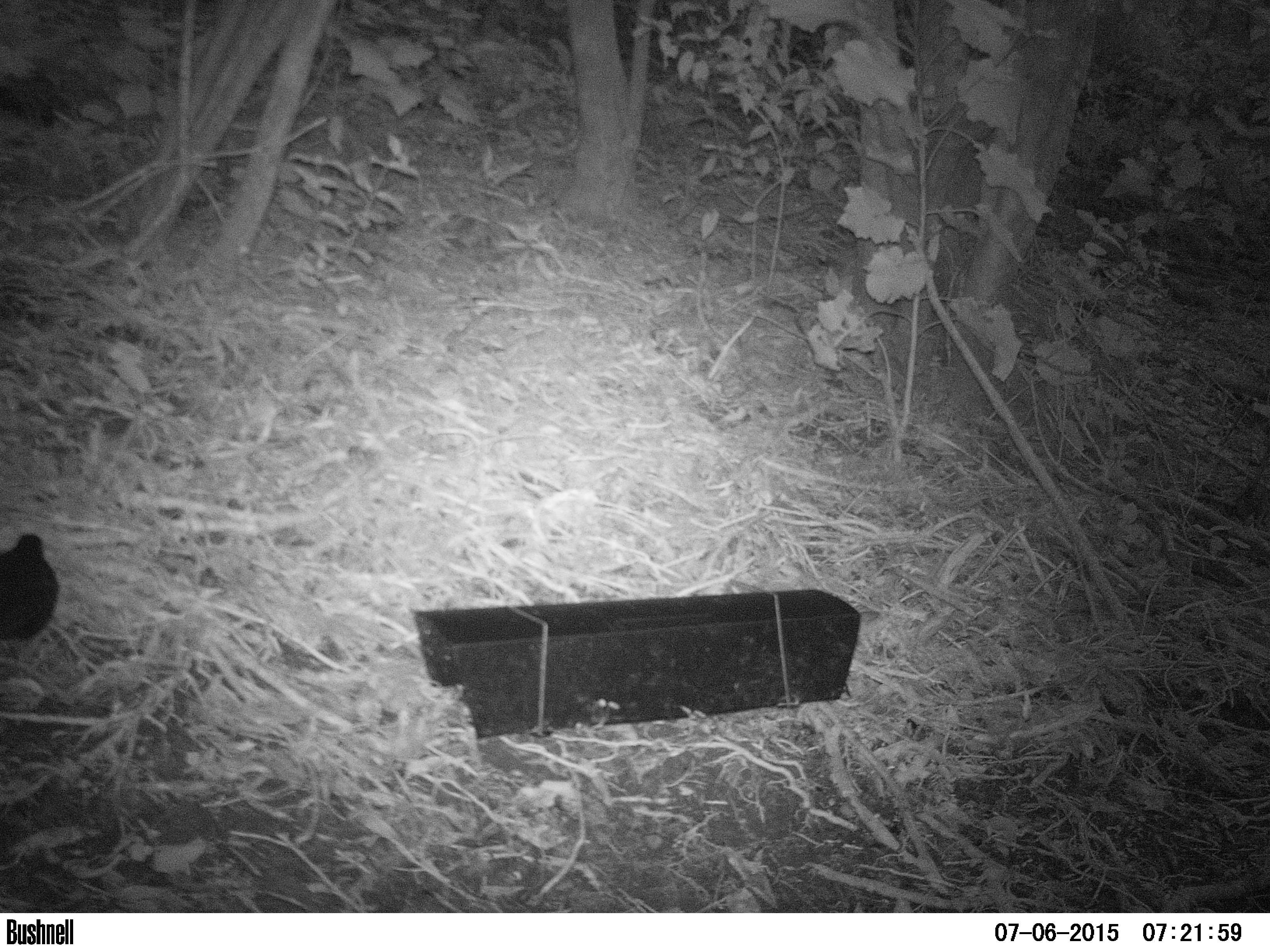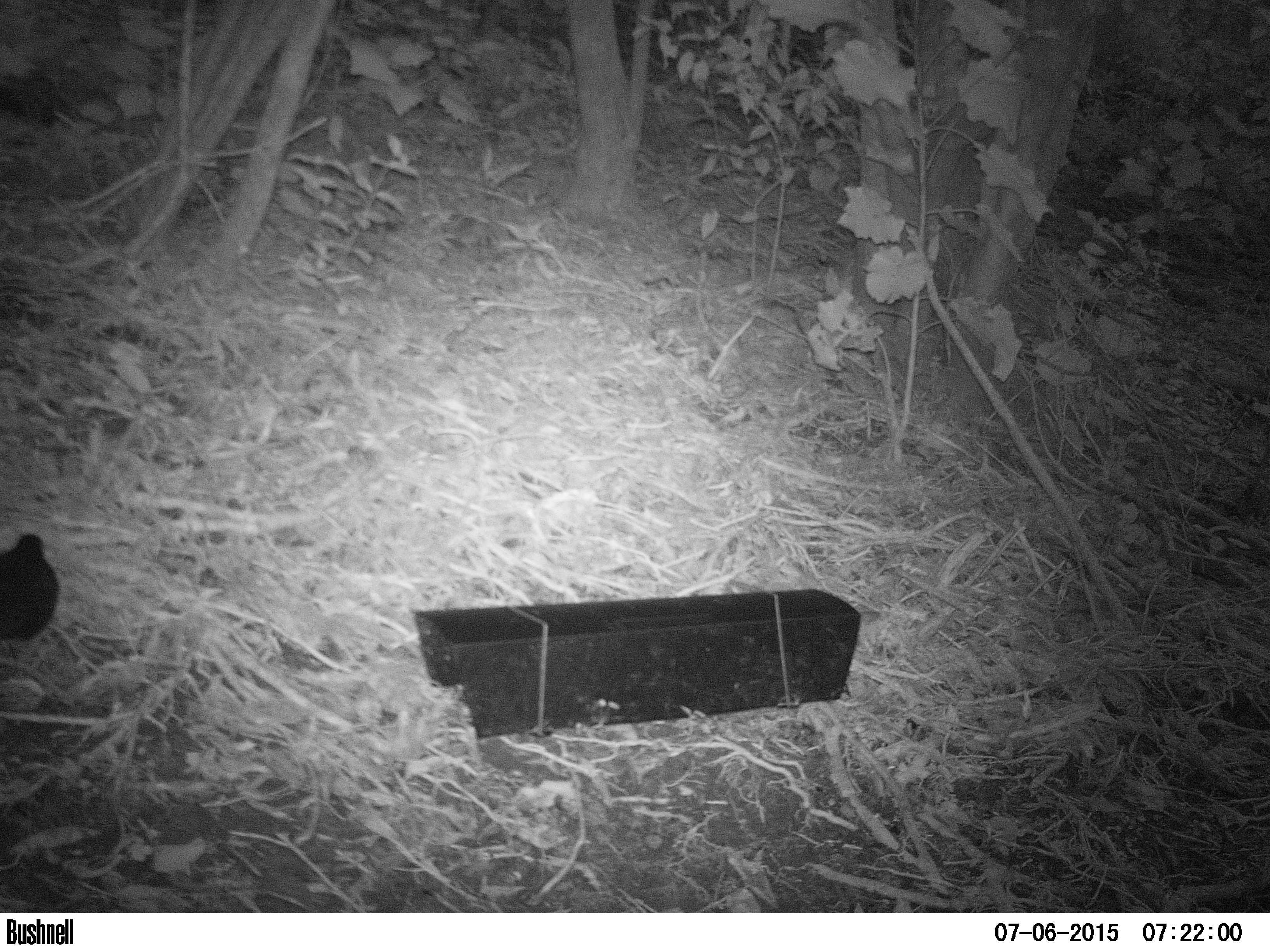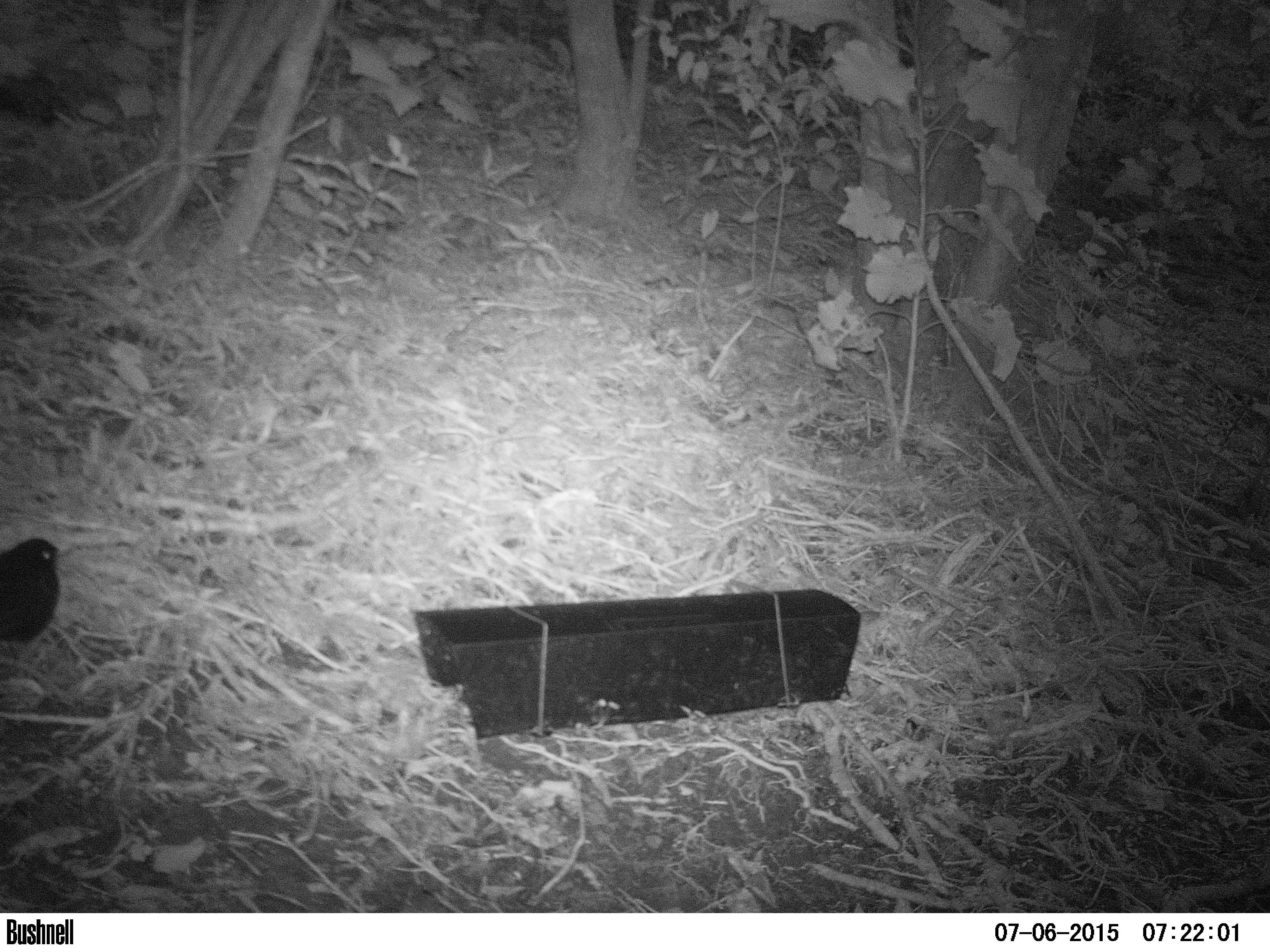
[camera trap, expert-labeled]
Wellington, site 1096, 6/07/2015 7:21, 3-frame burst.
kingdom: Animalia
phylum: Chordata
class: Aves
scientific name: Aves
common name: bird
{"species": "bird (Aves)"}